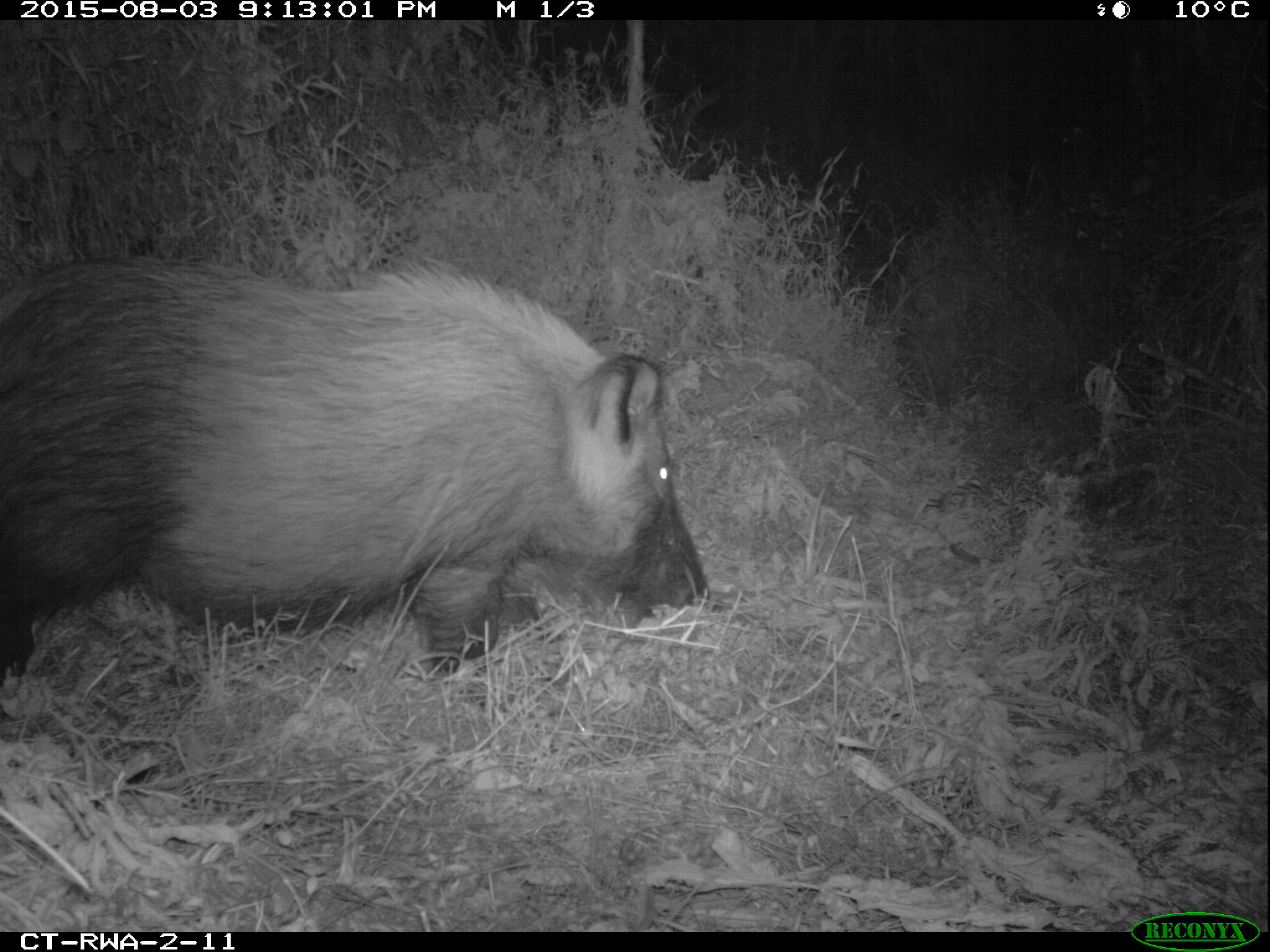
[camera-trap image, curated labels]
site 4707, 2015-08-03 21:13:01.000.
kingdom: Animalia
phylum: Chordata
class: Mammalia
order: Artiodactyla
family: Suidae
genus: Potamochoerus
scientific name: Potamochoerus larvatus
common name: bushpig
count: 1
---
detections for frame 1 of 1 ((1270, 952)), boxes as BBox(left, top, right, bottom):
potamochoerus larvatus: BBox(0, 262, 705, 722)